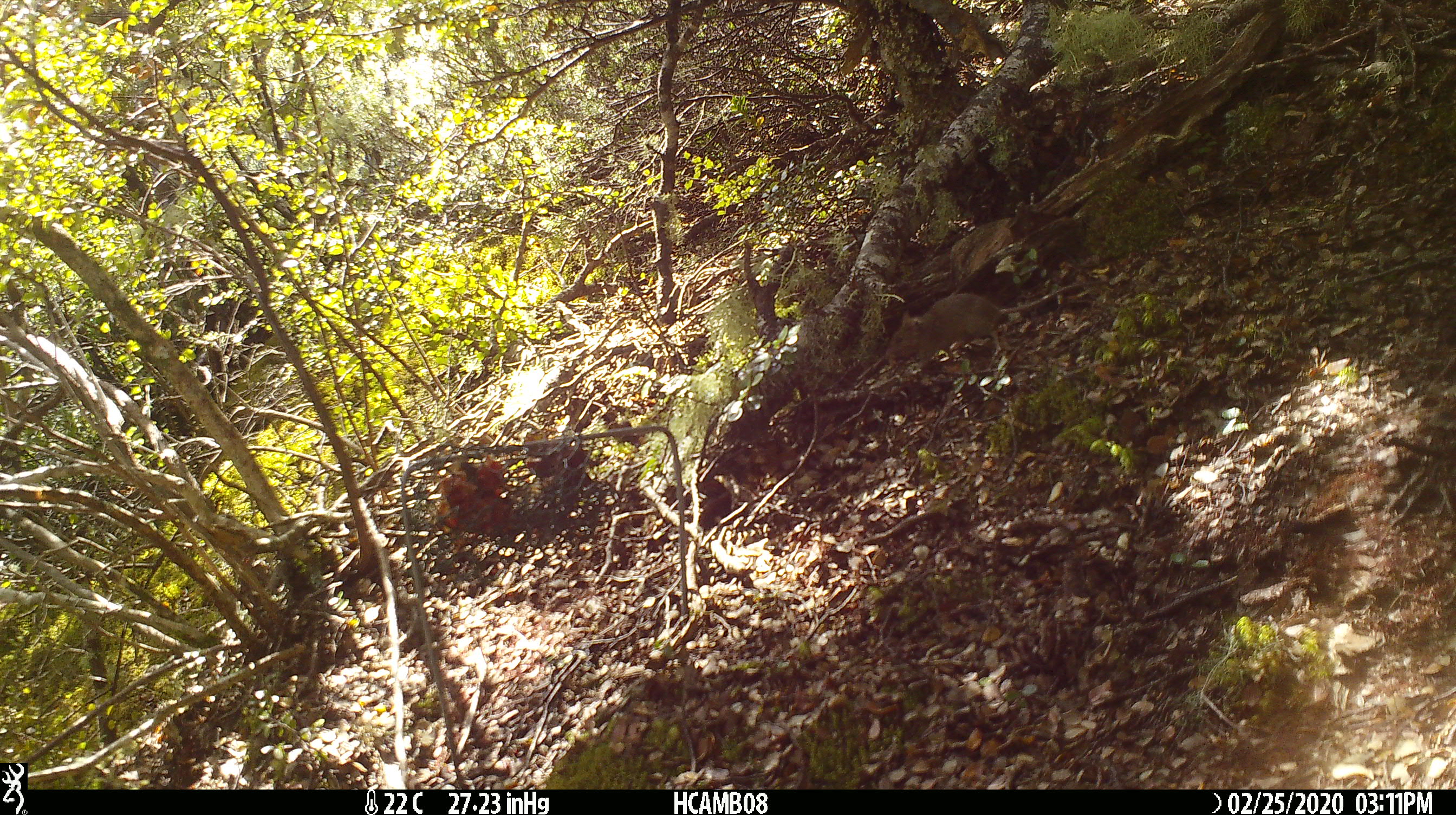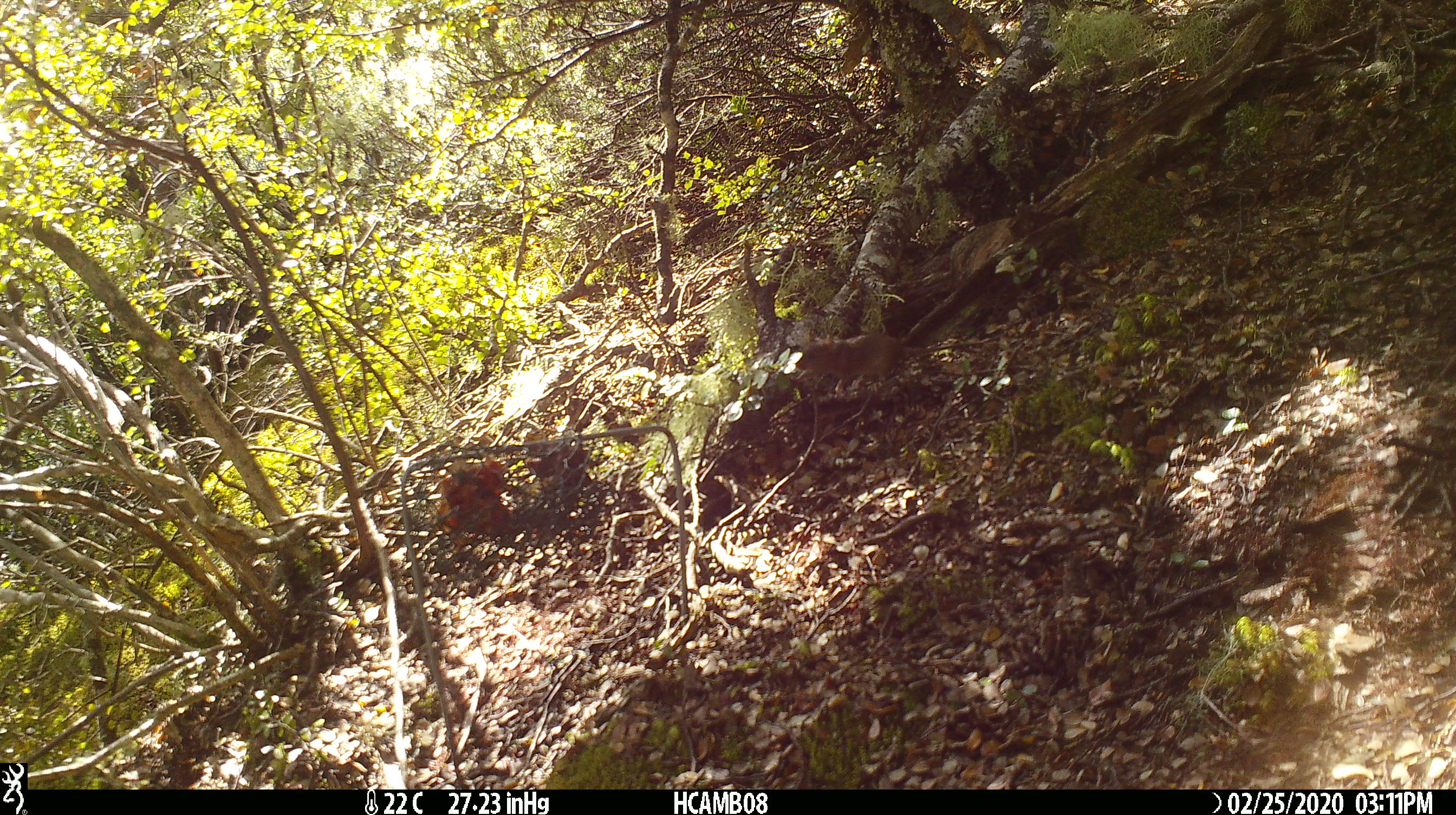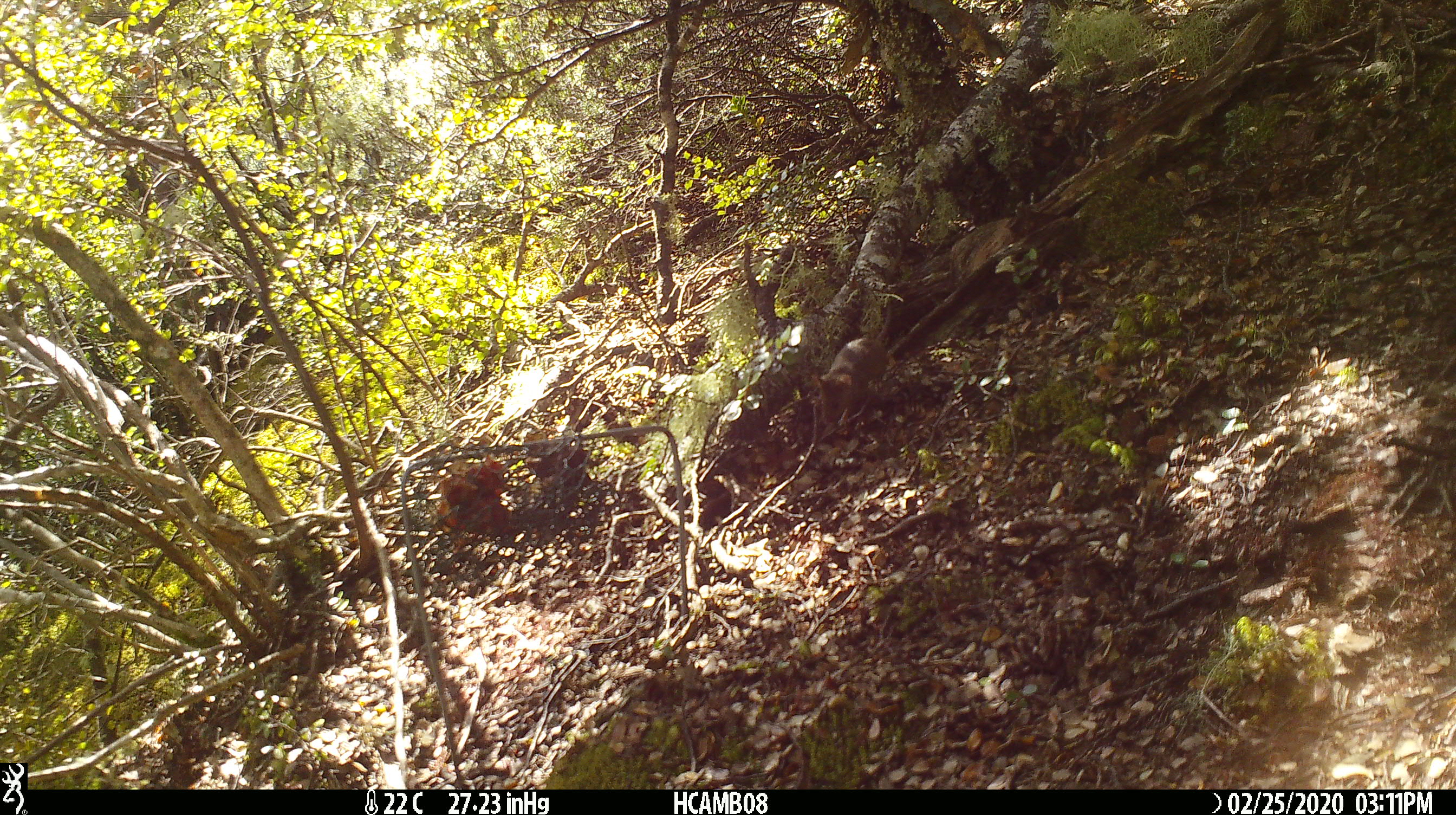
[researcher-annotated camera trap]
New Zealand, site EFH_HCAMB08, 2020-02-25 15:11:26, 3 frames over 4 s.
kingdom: Animalia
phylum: Chordata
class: Mammalia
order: Rodentia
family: Muridae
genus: Mus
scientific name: Mus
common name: mouse